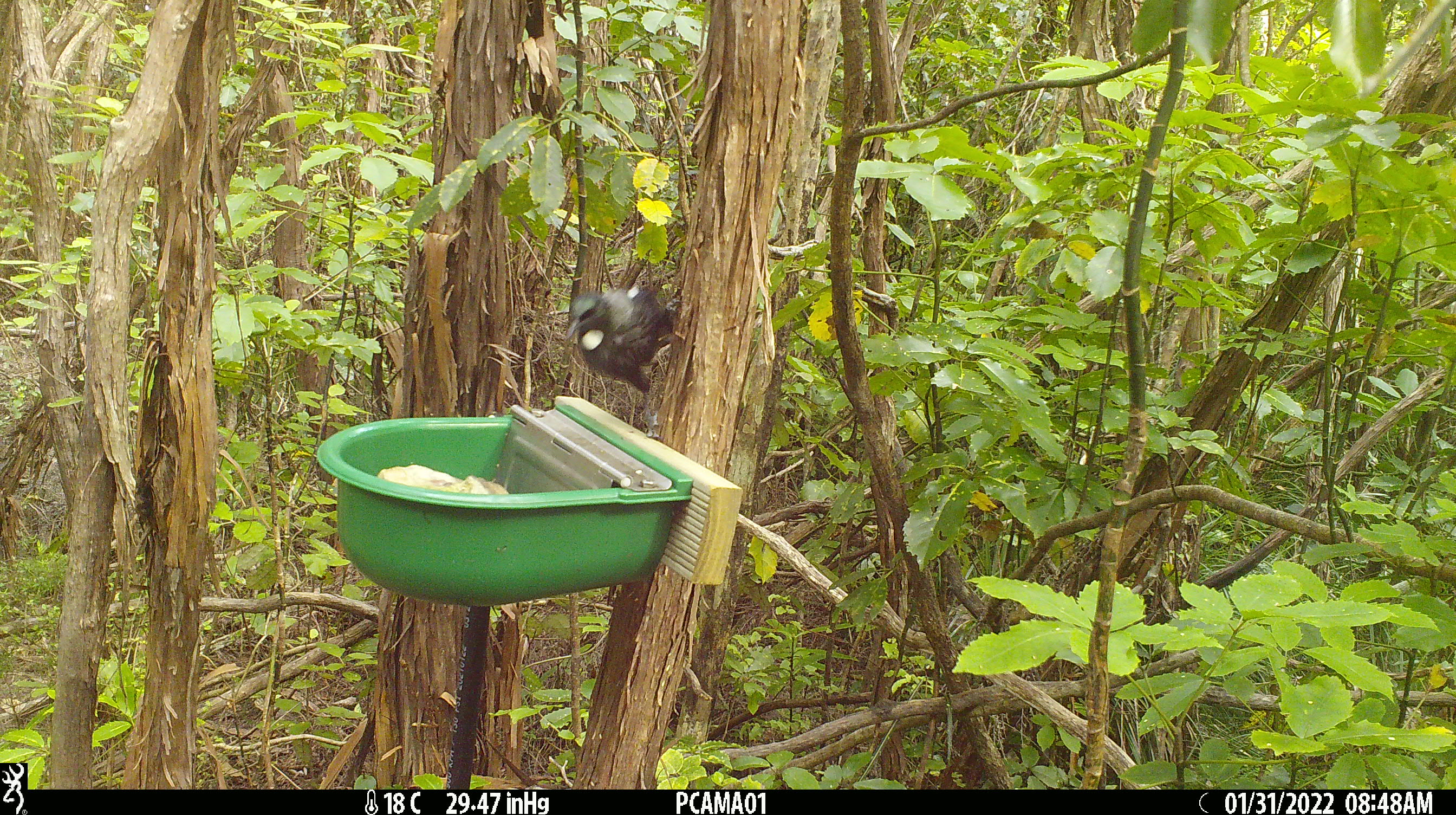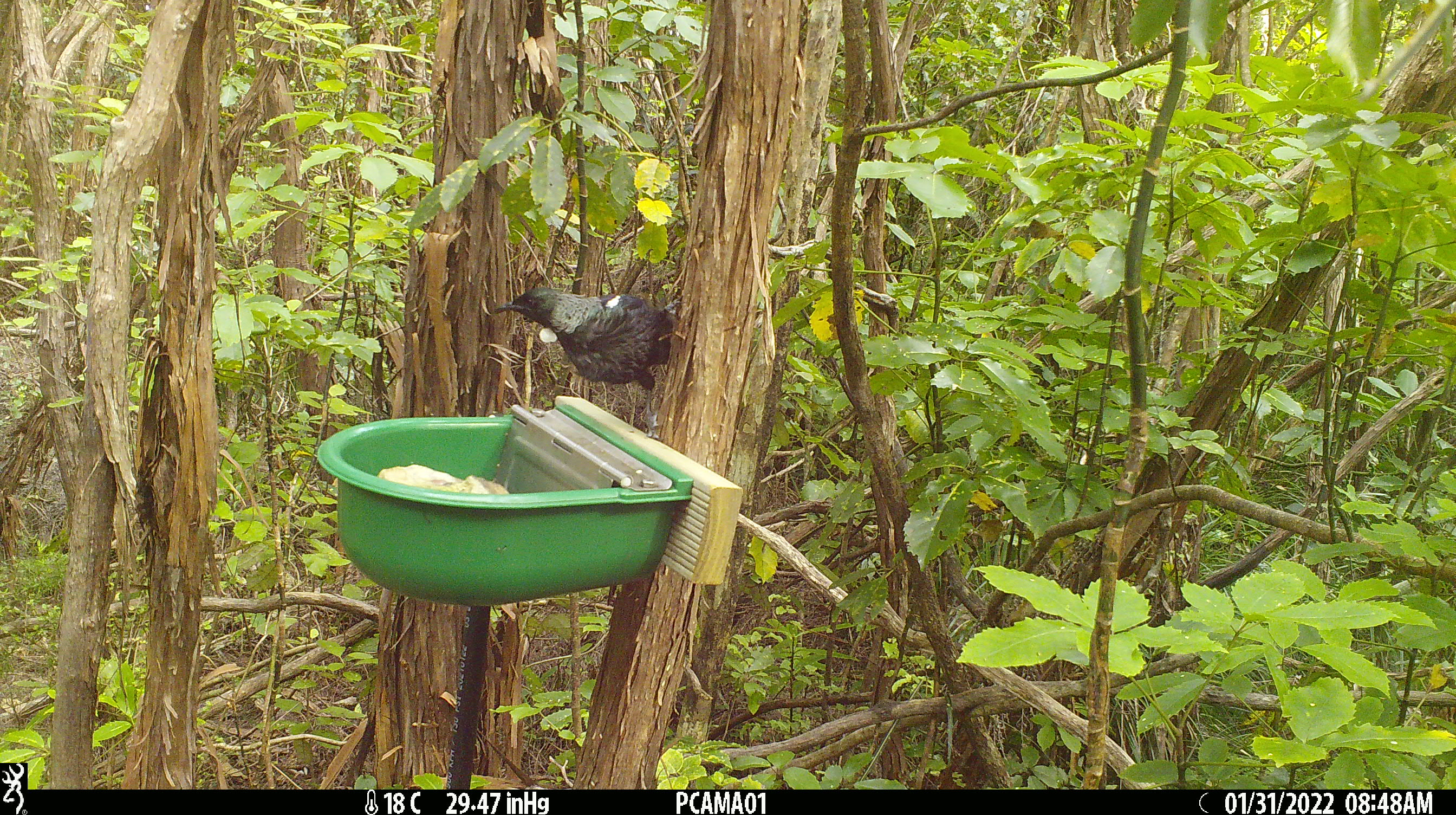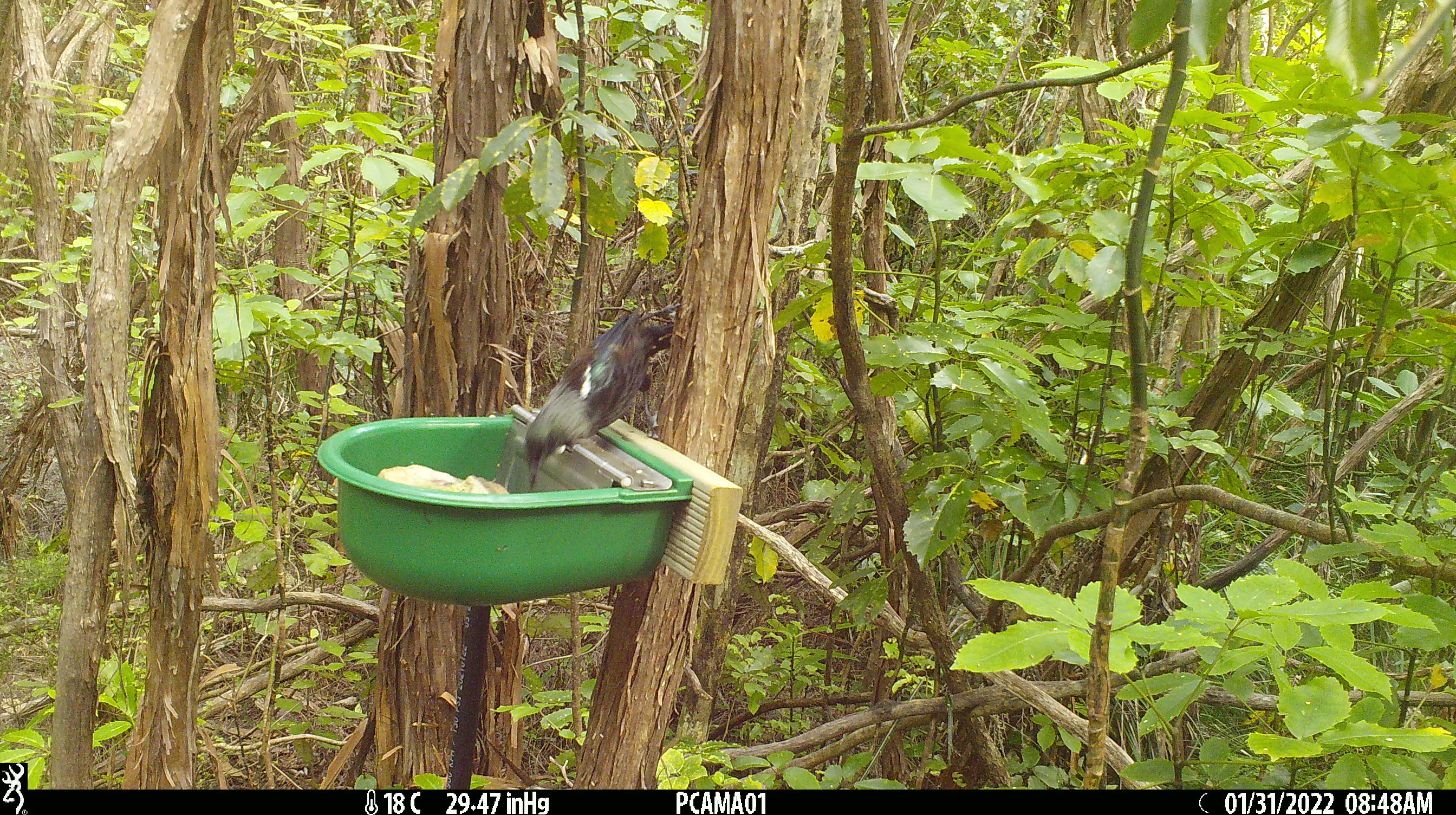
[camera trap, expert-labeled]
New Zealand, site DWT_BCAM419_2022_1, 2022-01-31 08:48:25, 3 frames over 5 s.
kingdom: Animalia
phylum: Chordata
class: Aves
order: Passeriformes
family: Meliphagidae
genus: Prosthemadera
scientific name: Prosthemadera novaeseelandiae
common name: tui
Tui (Prosthemadera novaeseelandiae).